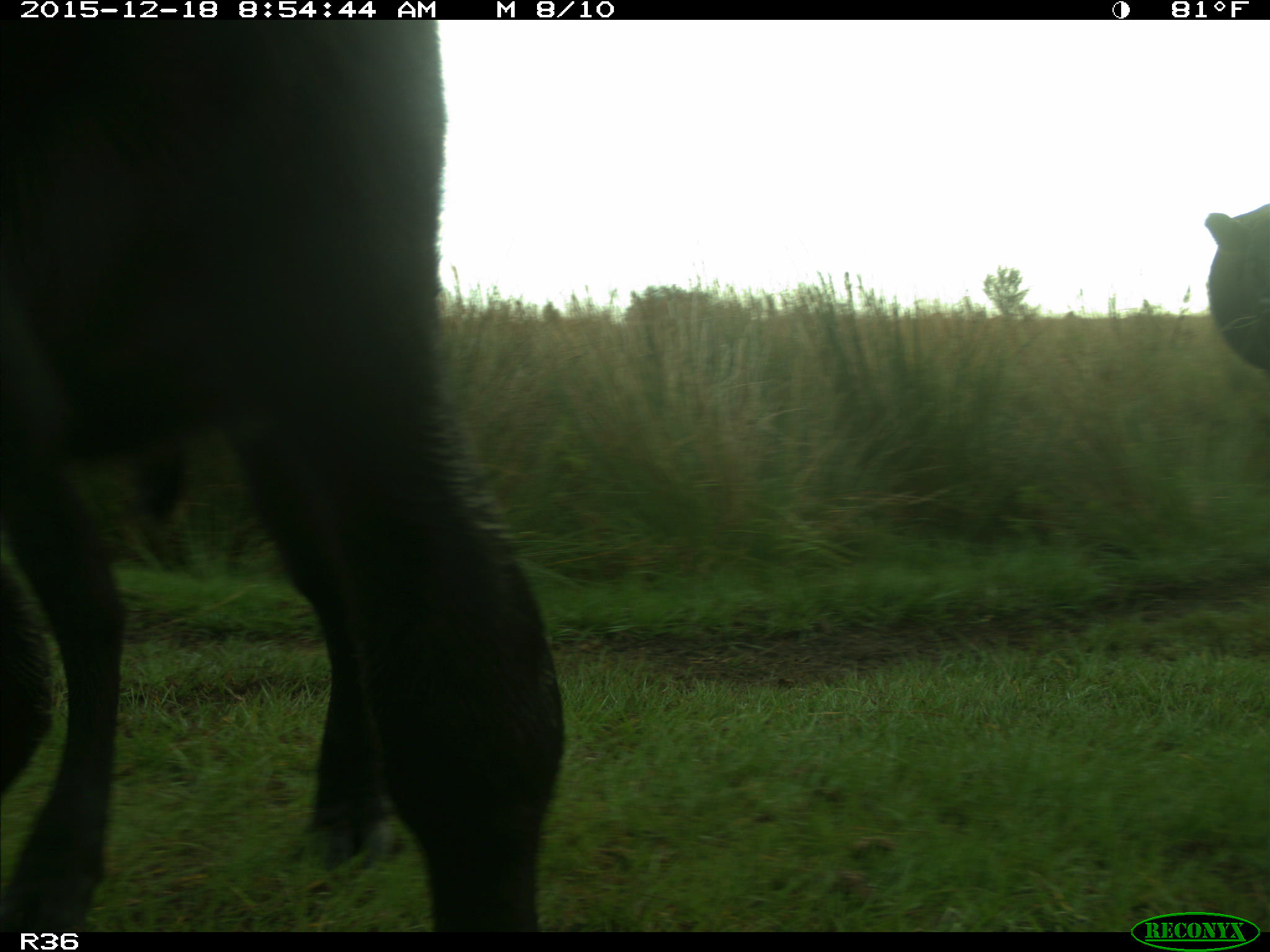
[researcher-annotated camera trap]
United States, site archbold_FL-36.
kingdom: Animalia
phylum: Chordata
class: Mammalia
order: Artiodactyla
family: Bovidae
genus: Bos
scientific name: Bos taurus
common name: domestic cow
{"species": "Bos taurus (domestic cow)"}